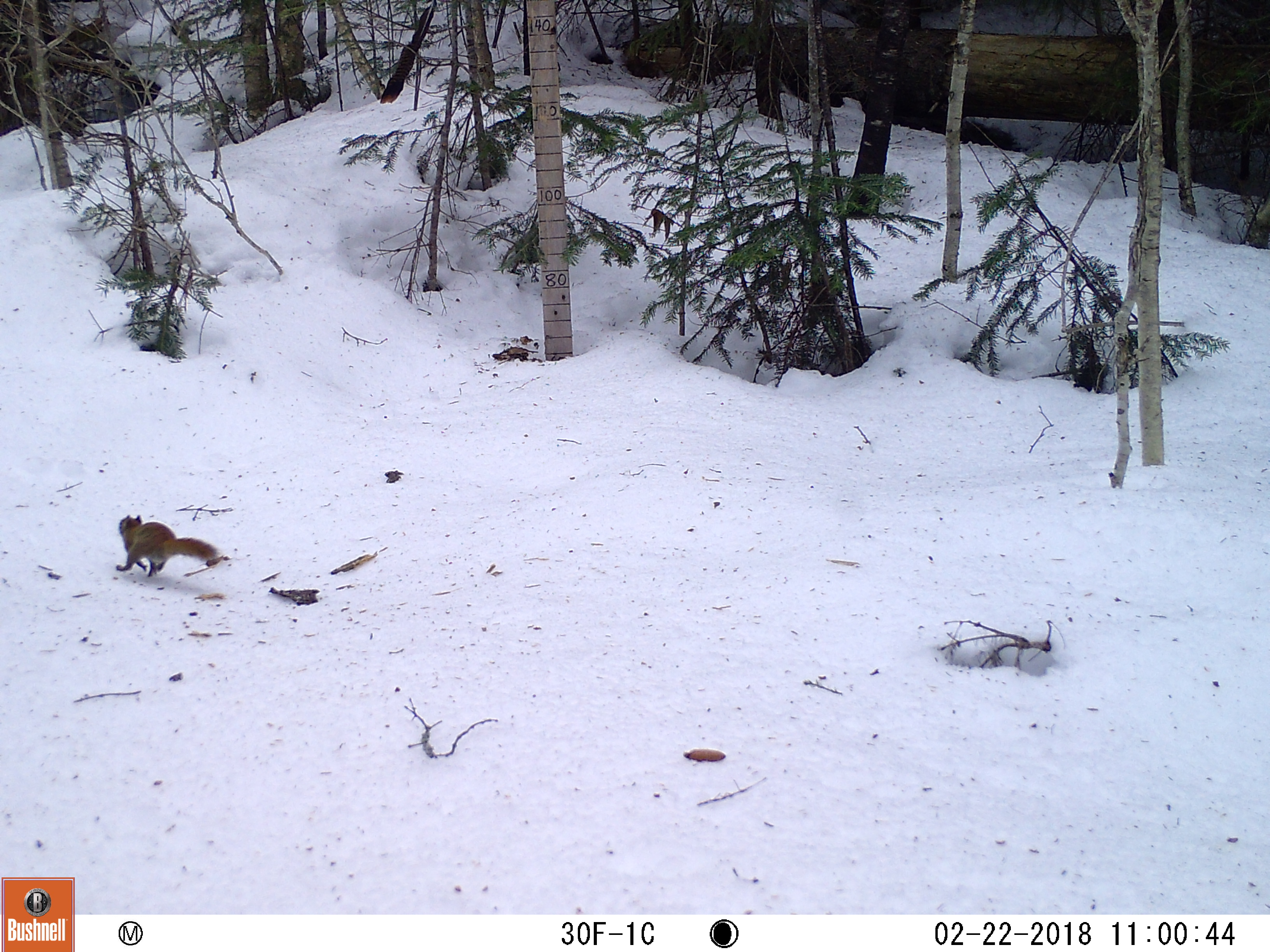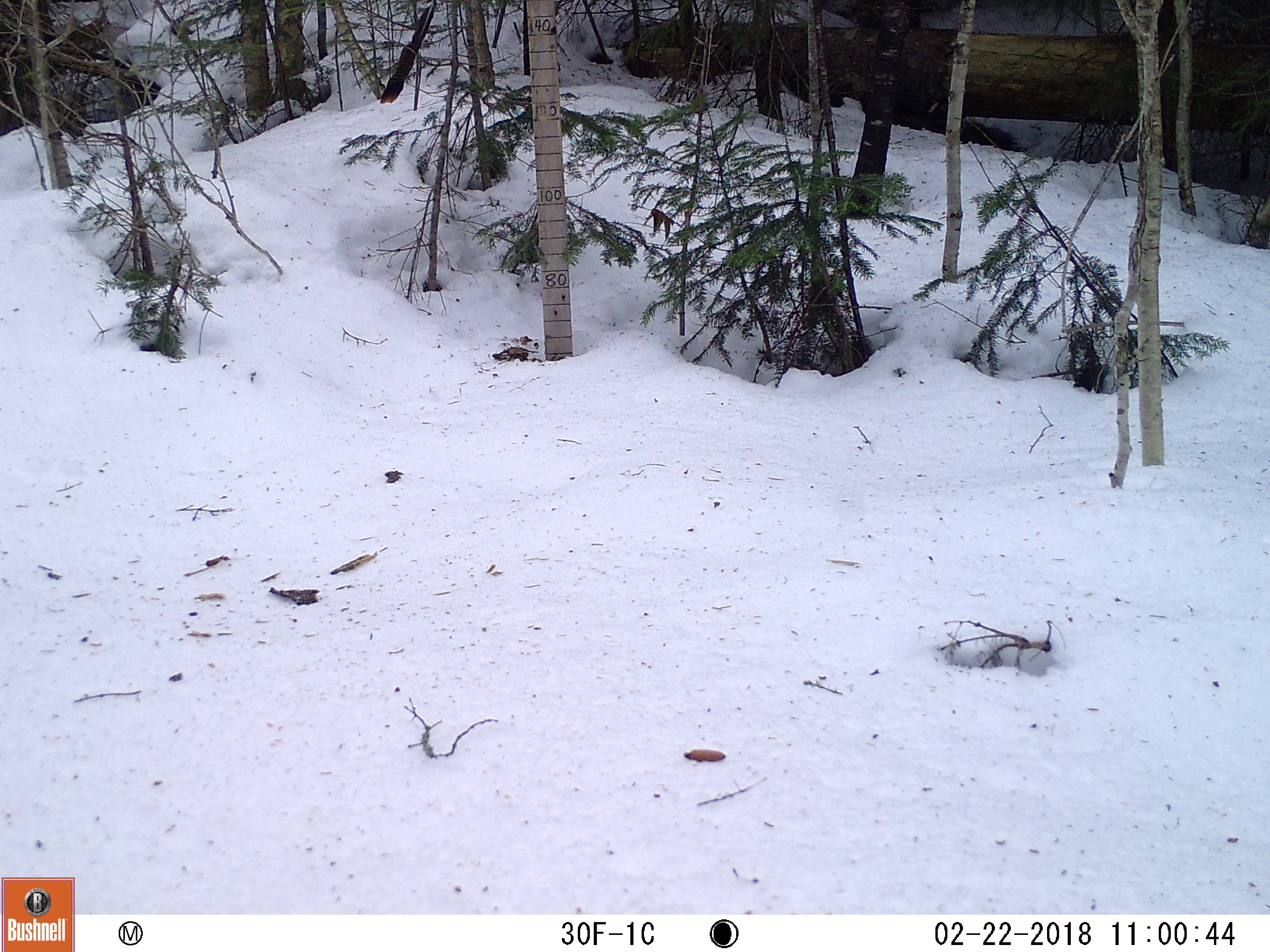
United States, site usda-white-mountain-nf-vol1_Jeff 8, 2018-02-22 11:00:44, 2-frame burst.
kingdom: Animalia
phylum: Chordata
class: Mammalia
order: Rodentia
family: Sciuridae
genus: Tamiasciurus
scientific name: Tamiasciurus hudsonicus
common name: red squirrel